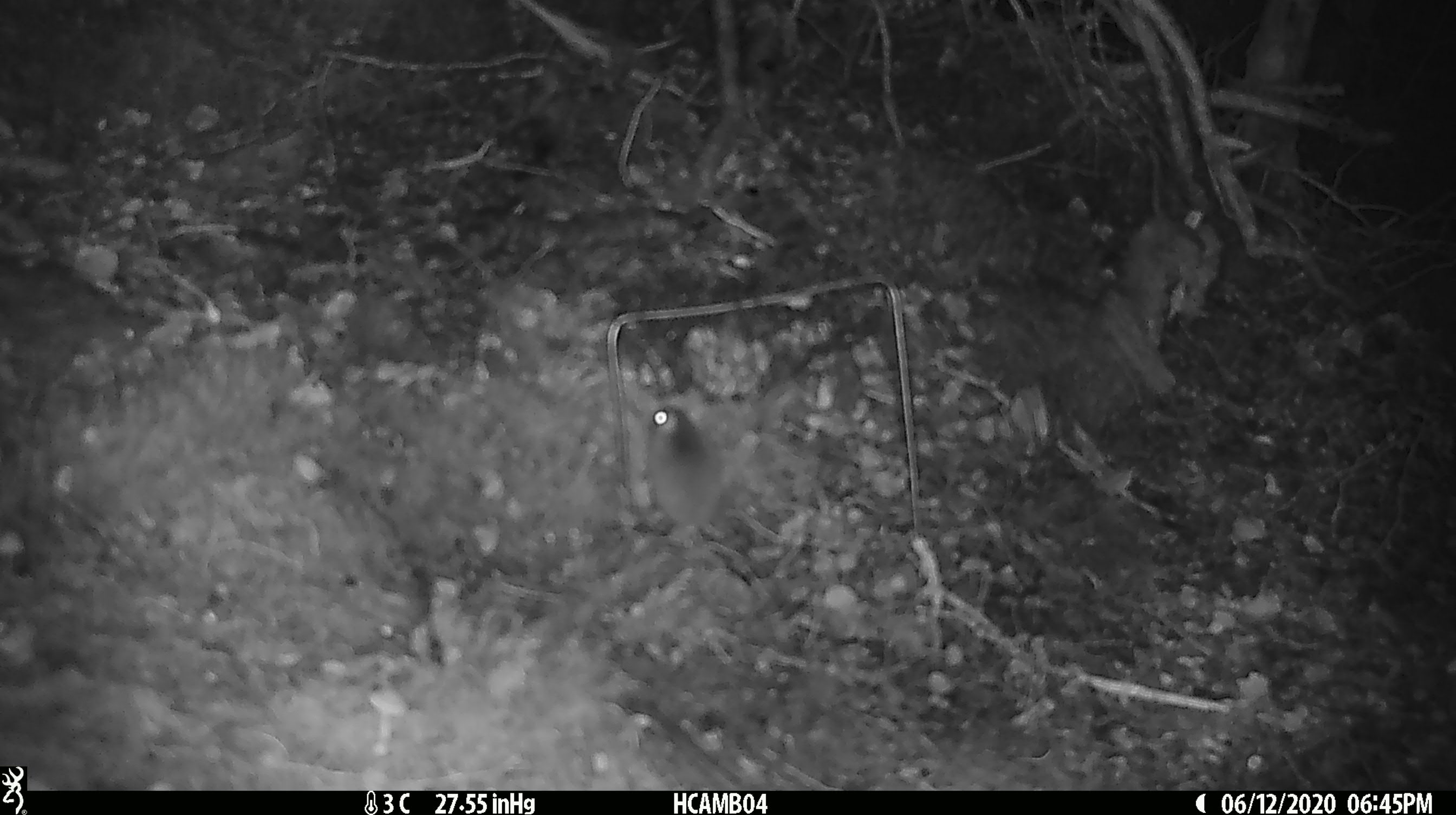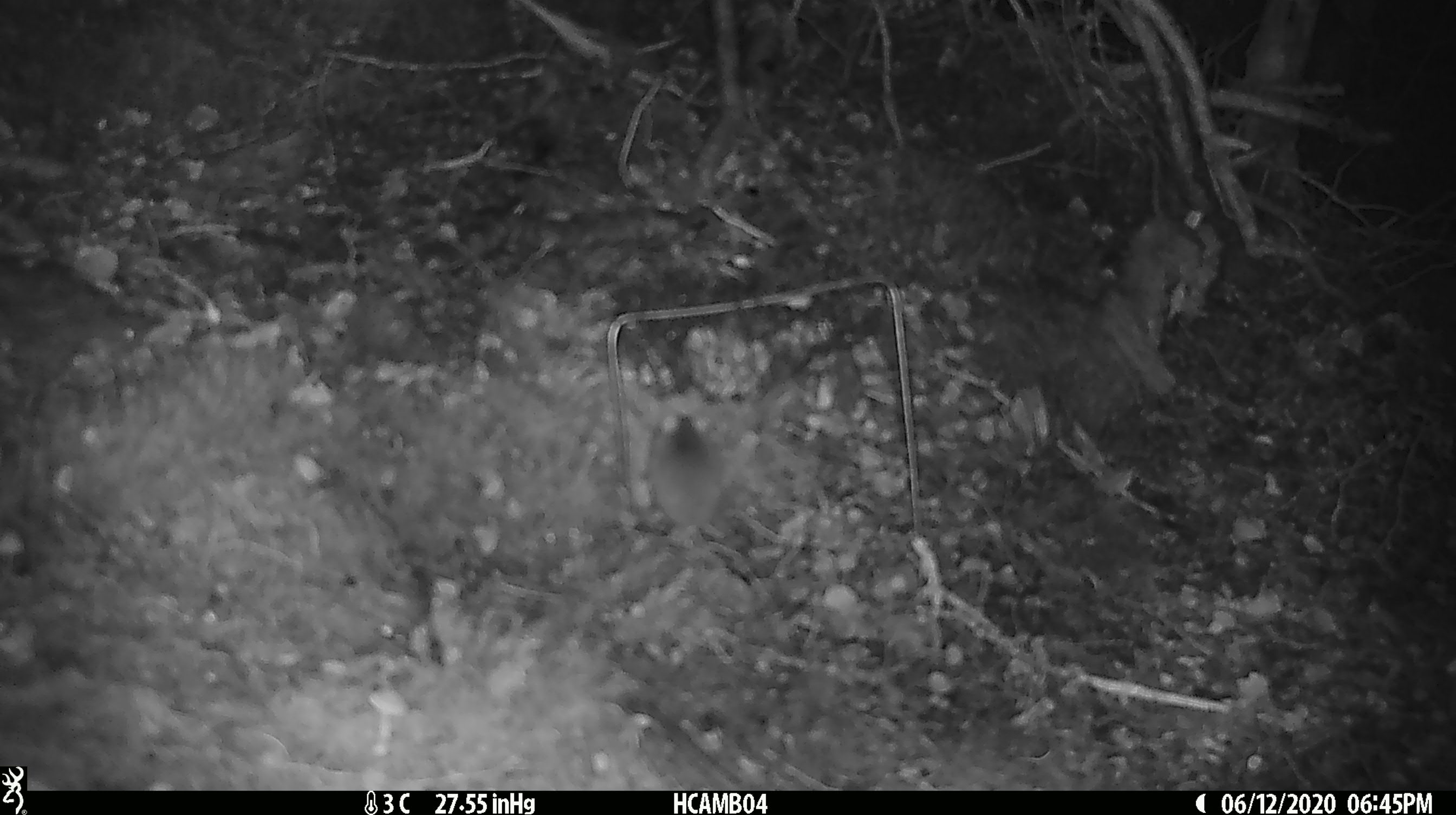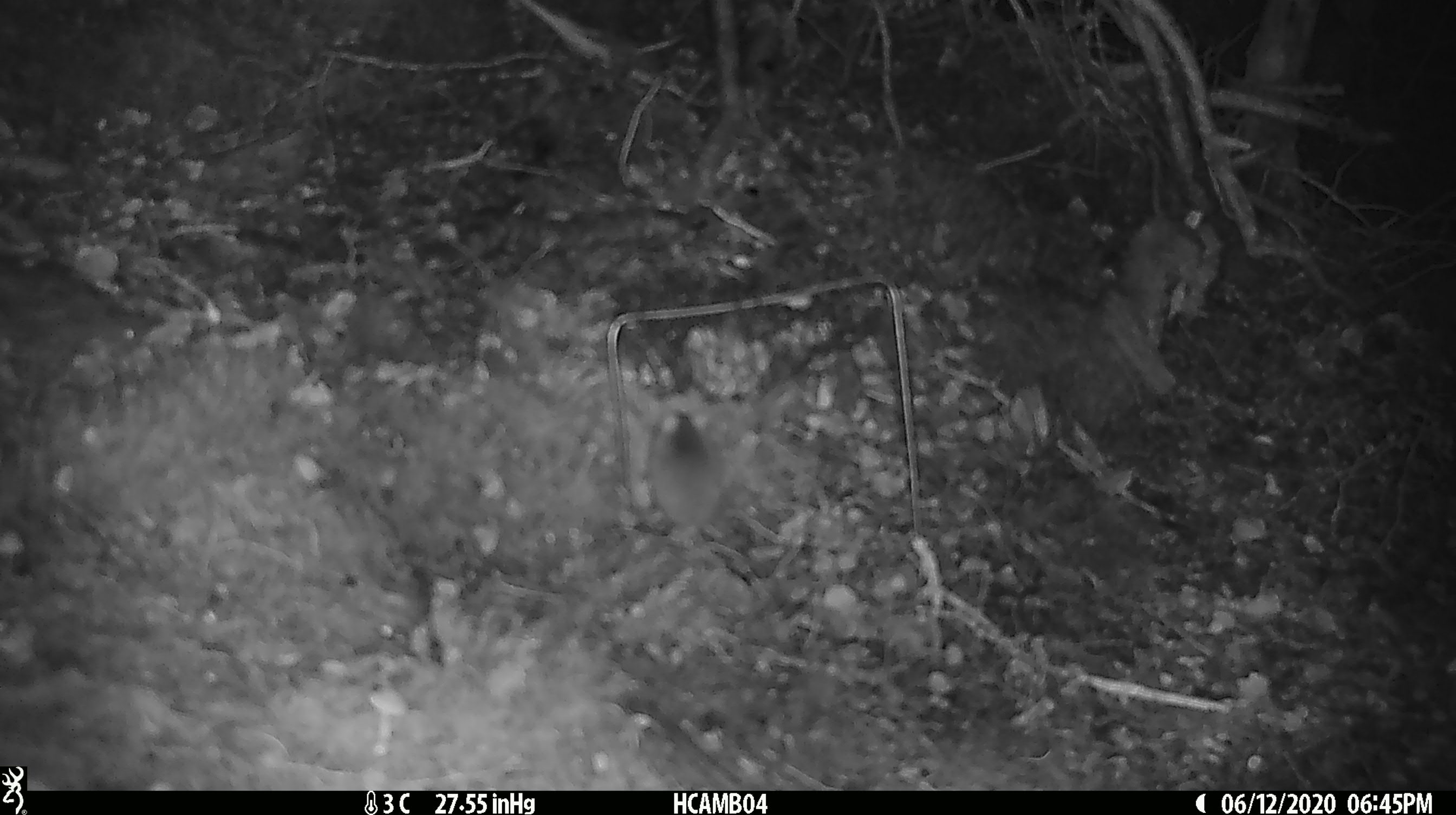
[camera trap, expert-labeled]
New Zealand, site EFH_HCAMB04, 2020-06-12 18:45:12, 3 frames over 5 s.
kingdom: Animalia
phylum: Chordata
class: Mammalia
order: Rodentia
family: Muridae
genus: Mus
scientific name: Mus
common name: mouse